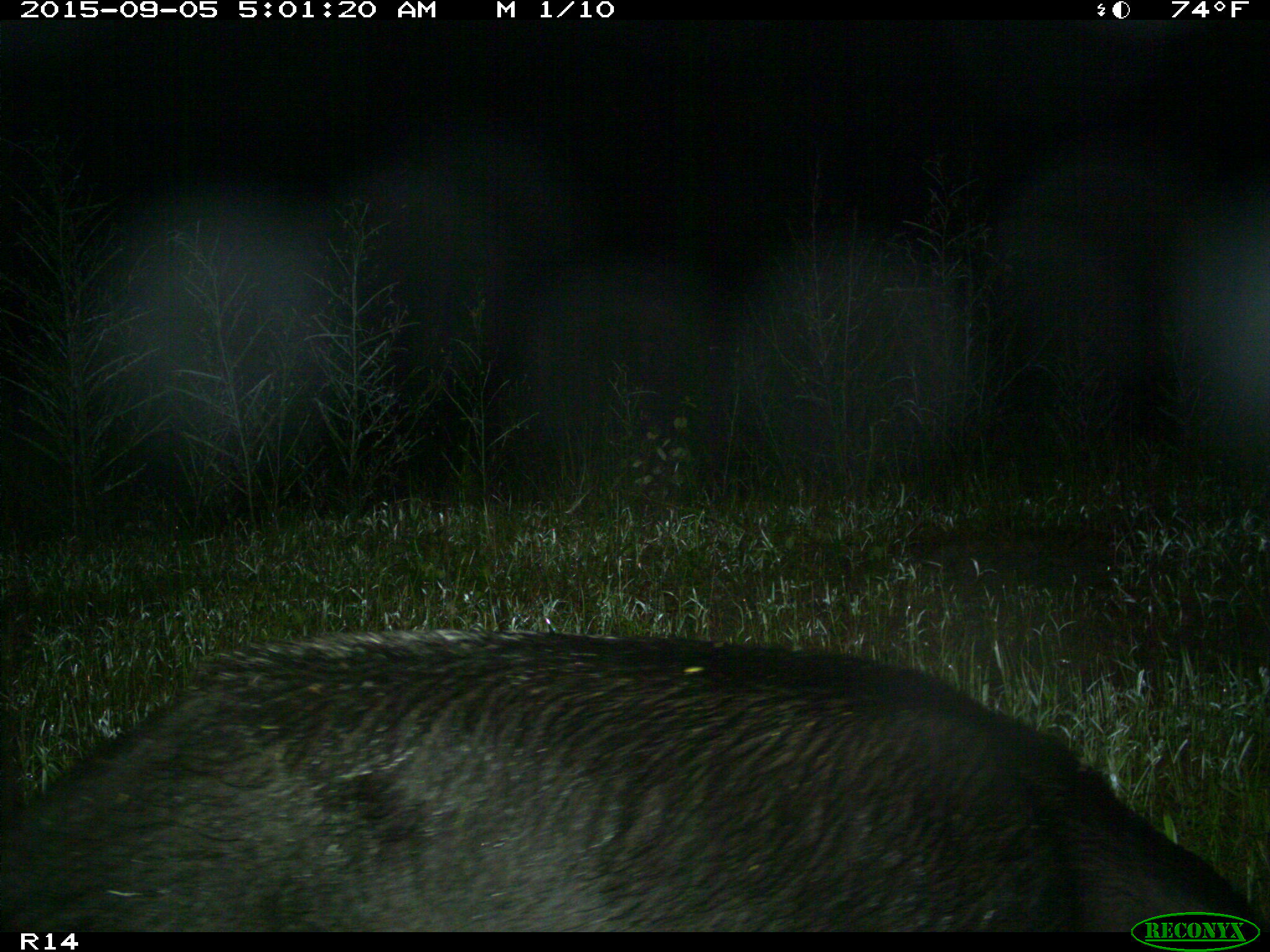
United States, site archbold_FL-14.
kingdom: Animalia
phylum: Chordata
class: Mammalia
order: Artiodactyla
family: Suidae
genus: Sus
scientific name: Sus scrofa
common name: wild boar